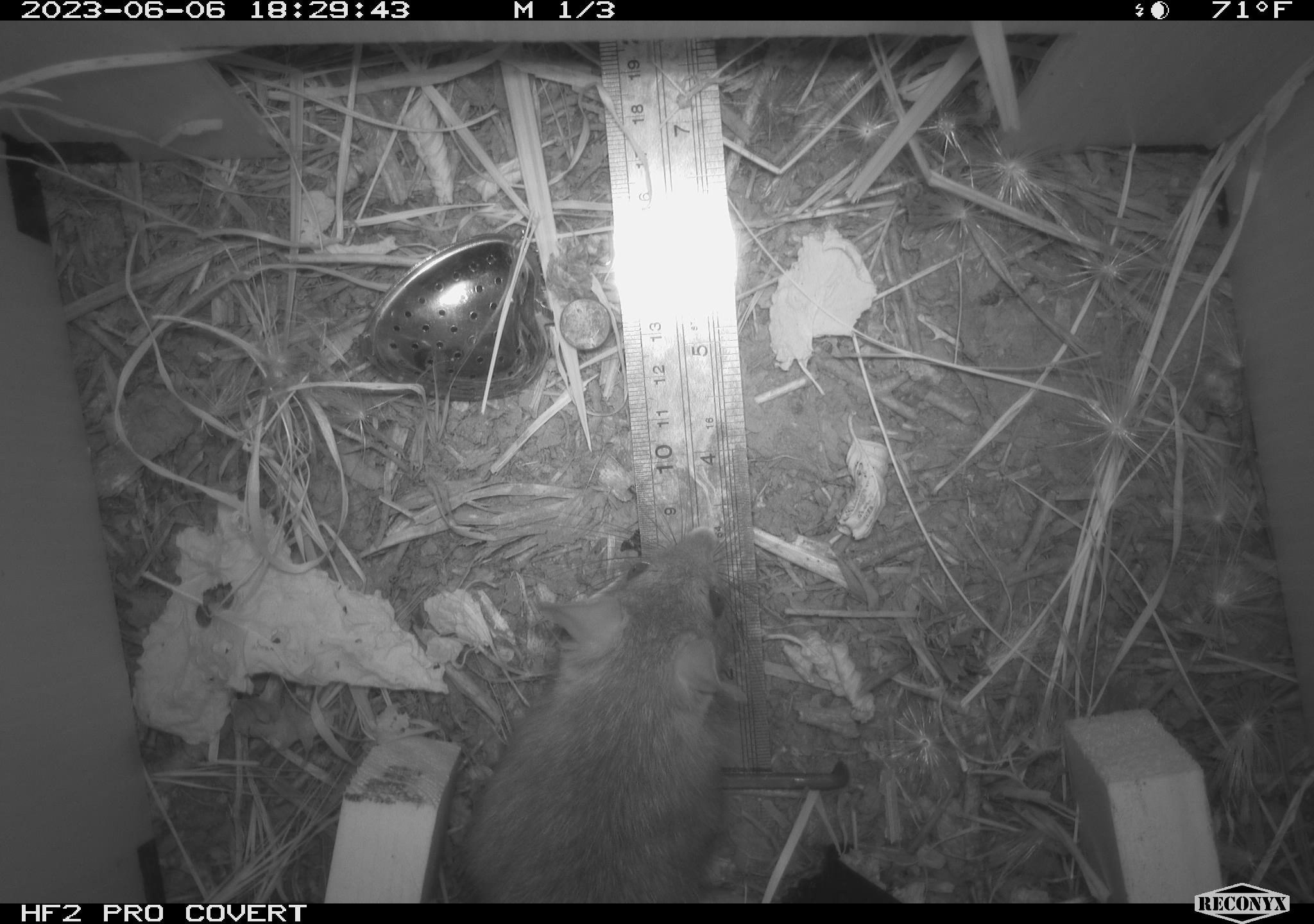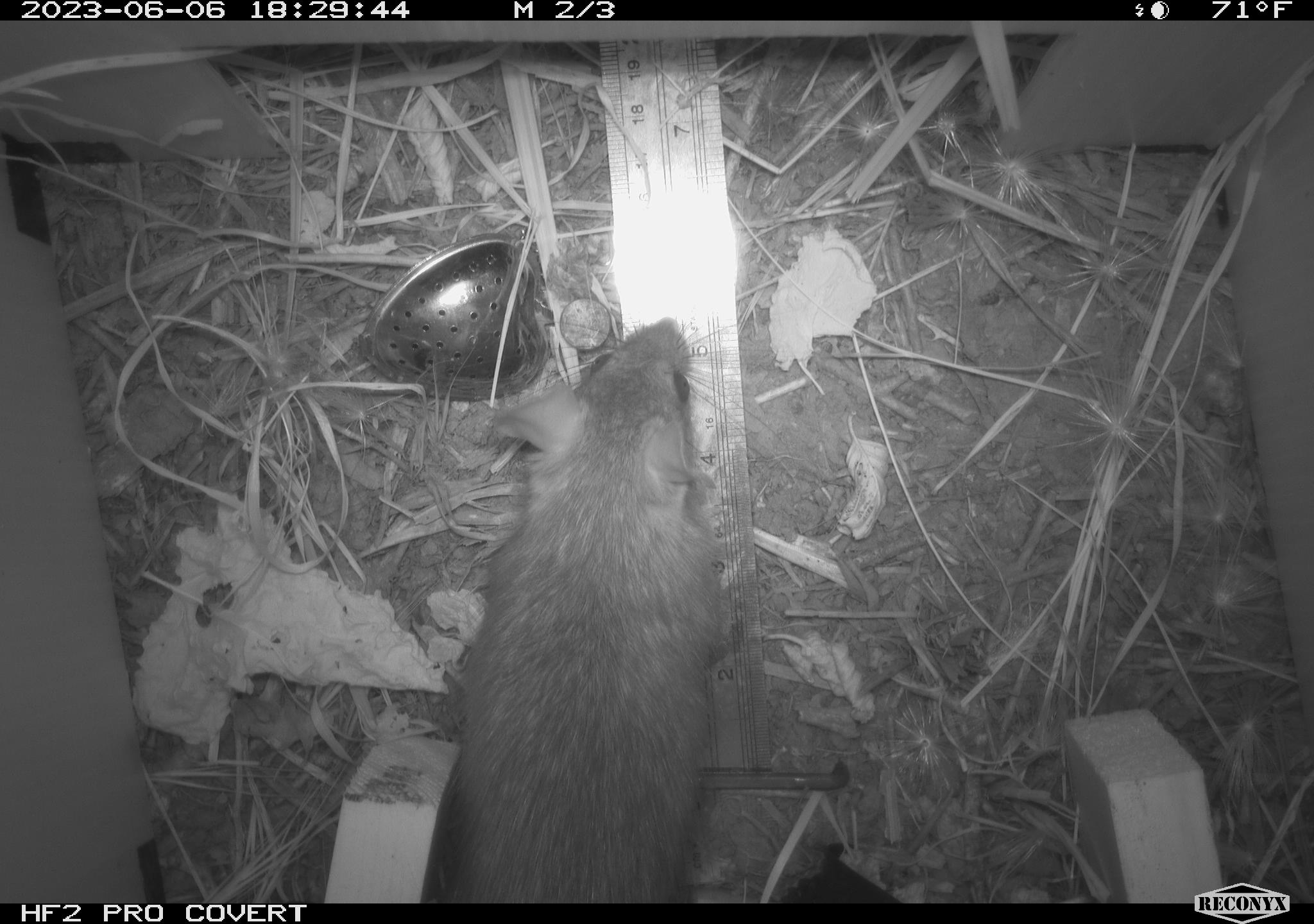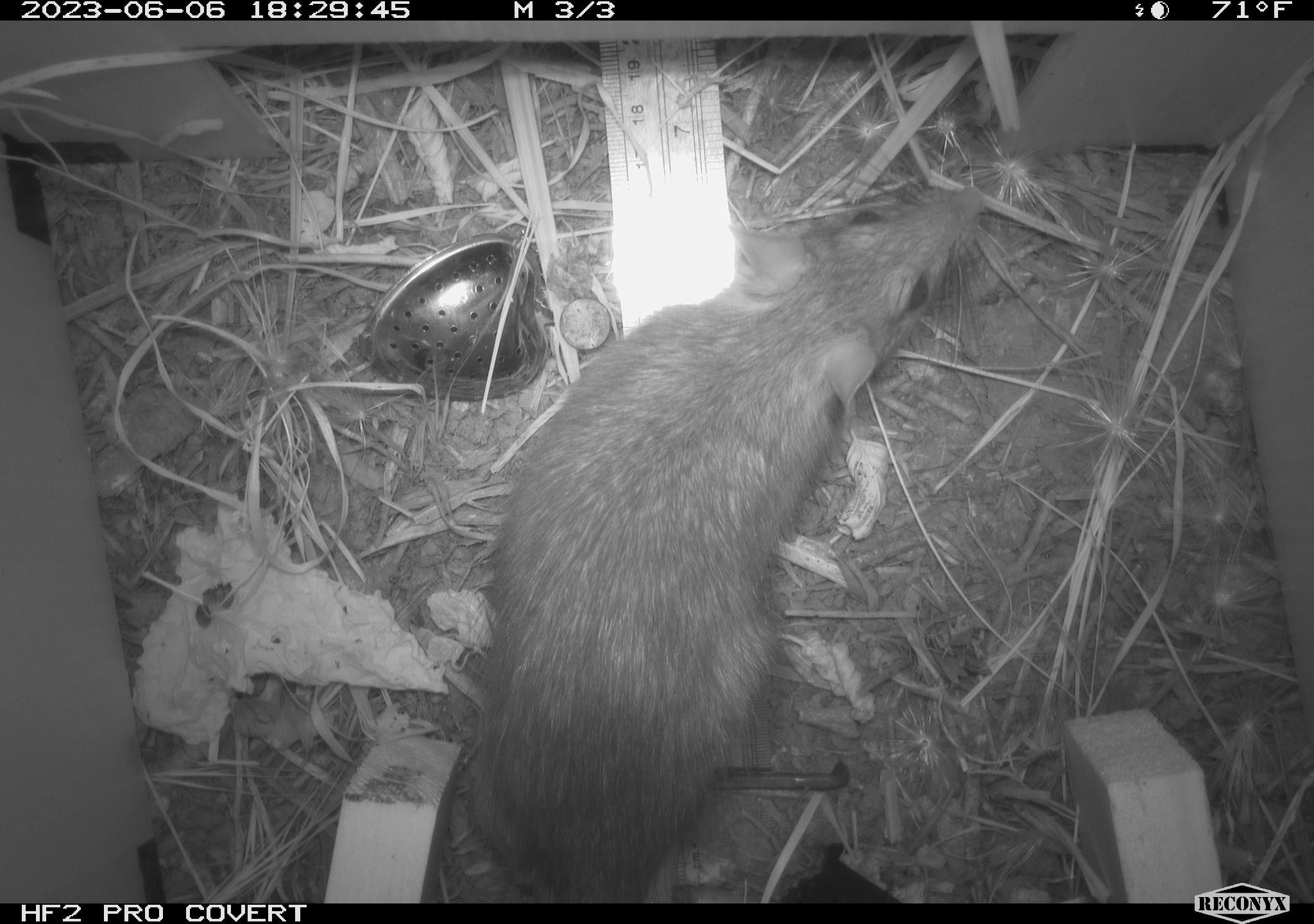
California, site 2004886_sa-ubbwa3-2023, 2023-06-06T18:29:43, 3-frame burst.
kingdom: Animalia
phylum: Chordata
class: Mammalia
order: Rodentia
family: Muridae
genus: Rattus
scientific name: Rattus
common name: rat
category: rattus species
Rattus species (rat) (Rattus).